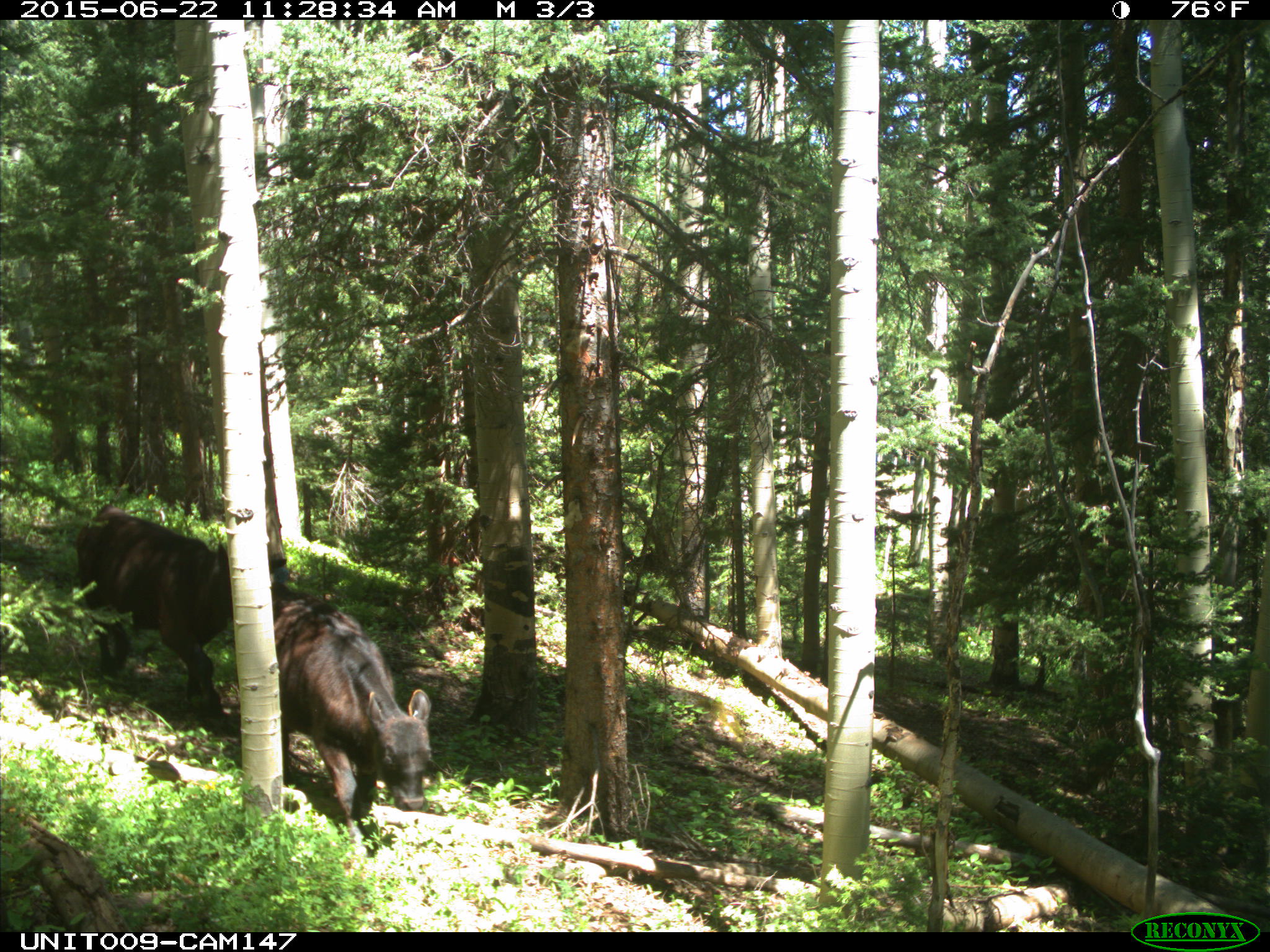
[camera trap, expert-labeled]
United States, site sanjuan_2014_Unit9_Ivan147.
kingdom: Animalia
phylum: Chordata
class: Mammalia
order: Artiodactyla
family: Bovidae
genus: Bos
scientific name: Bos taurus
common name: domestic cow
Bos taurus (domestic cow).